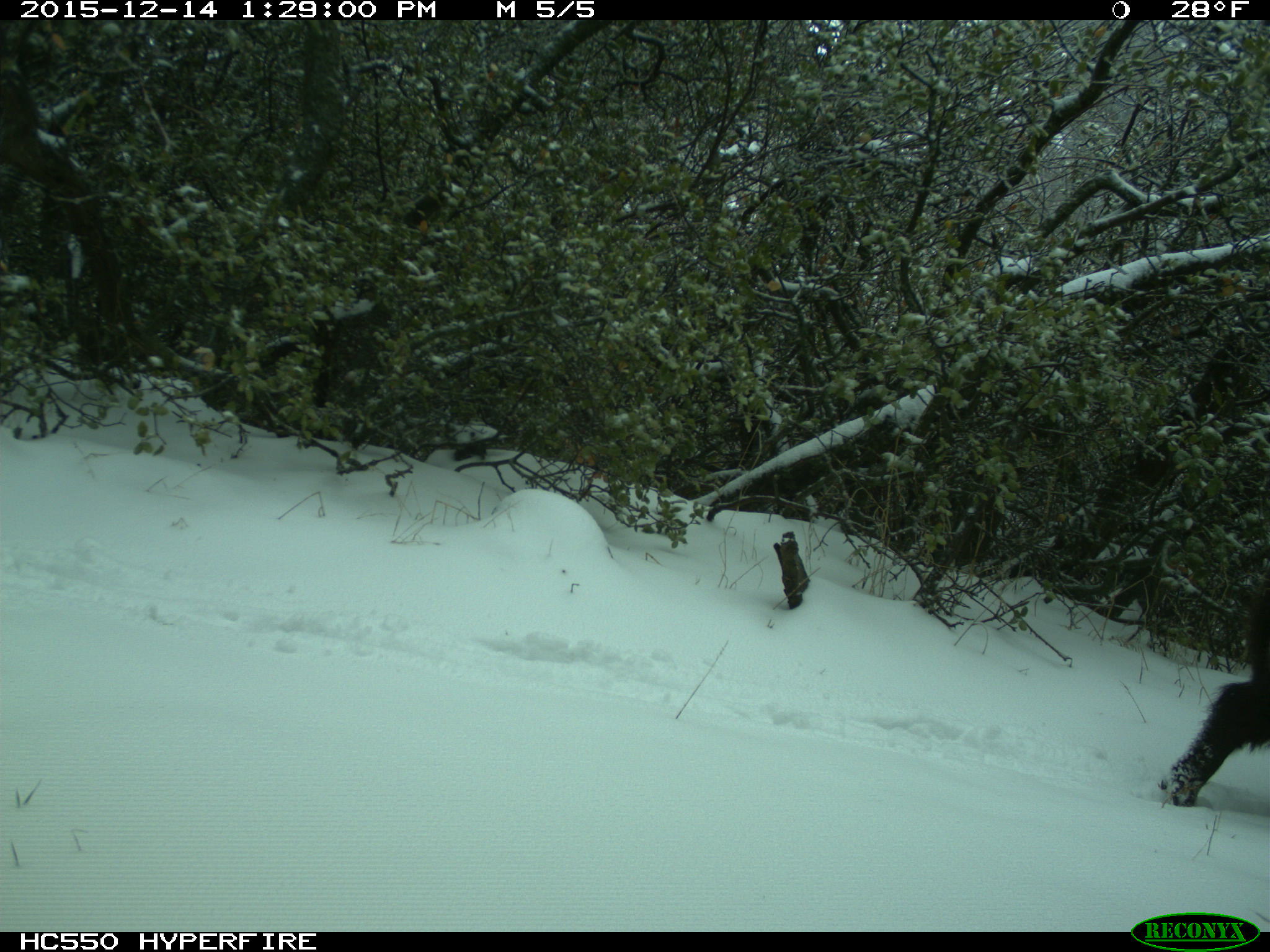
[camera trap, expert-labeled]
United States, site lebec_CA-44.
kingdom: Animalia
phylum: Chordata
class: Mammalia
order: Artiodactyla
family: Suidae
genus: Sus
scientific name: Sus scrofa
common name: wild boar